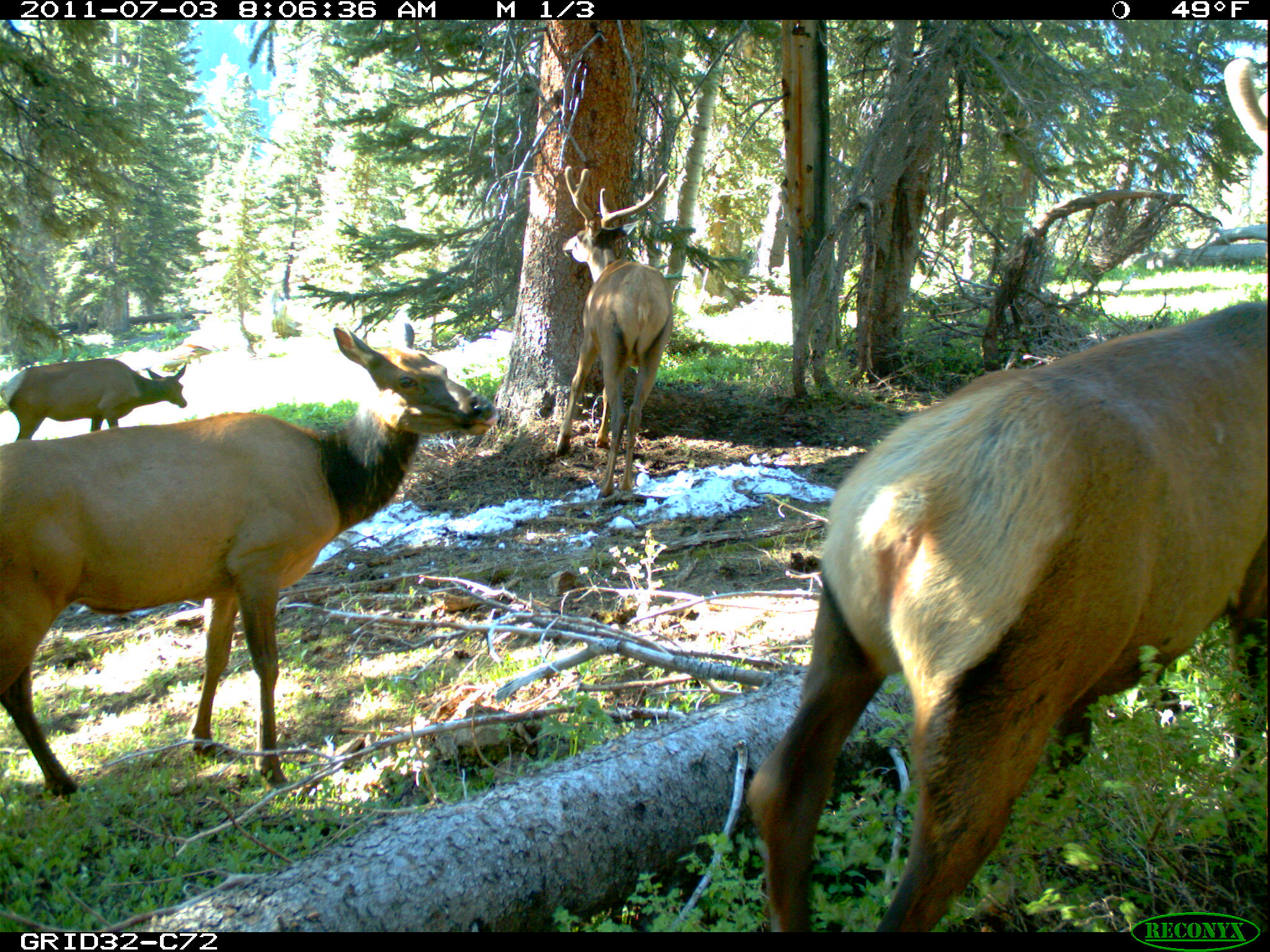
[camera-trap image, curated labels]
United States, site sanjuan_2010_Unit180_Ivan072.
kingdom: Animalia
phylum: Chordata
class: Mammalia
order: Artiodactyla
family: Cervidae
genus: Cervus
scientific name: Cervus elaphus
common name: red deer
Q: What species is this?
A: Cervus elaphus (red deer).